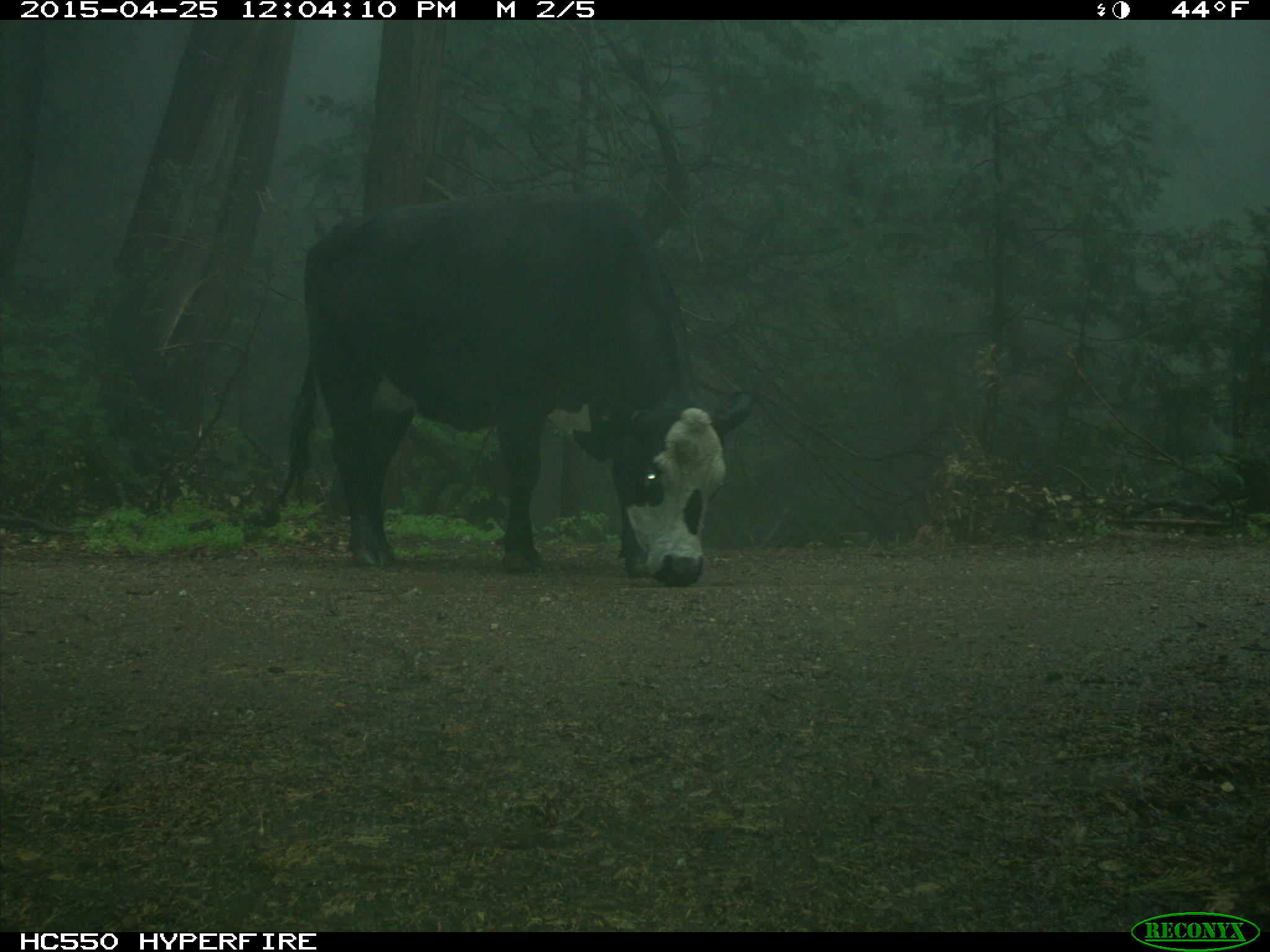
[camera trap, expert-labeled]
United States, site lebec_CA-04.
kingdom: Animalia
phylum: Chordata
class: Mammalia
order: Artiodactyla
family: Bovidae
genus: Bos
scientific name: Bos taurus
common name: domestic cow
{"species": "Bos taurus (domestic cow)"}